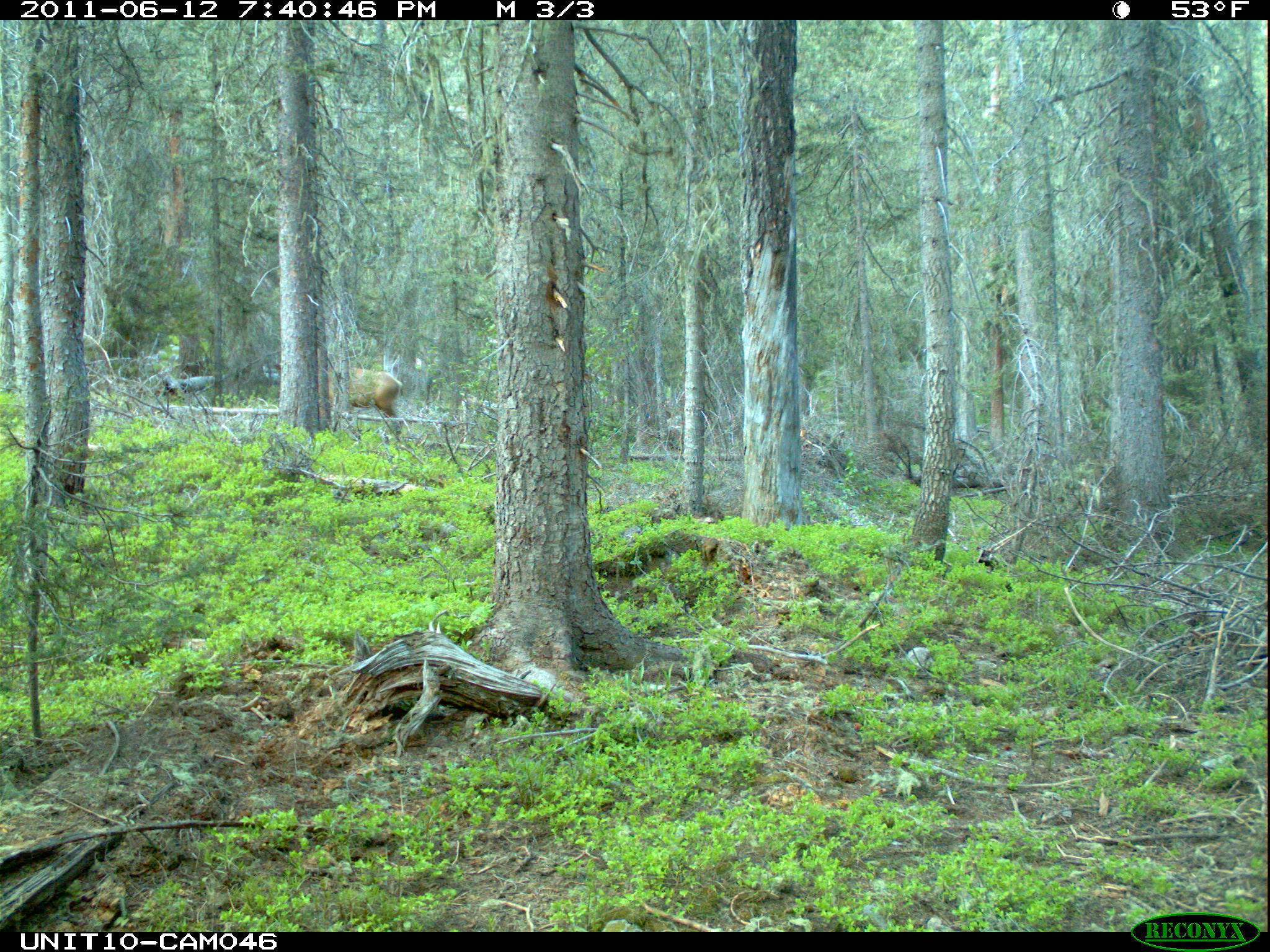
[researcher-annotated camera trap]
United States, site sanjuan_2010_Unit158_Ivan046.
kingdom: Animalia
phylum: Chordata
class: Mammalia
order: Artiodactyla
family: Cervidae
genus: Cervus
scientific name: Cervus elaphus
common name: red deer